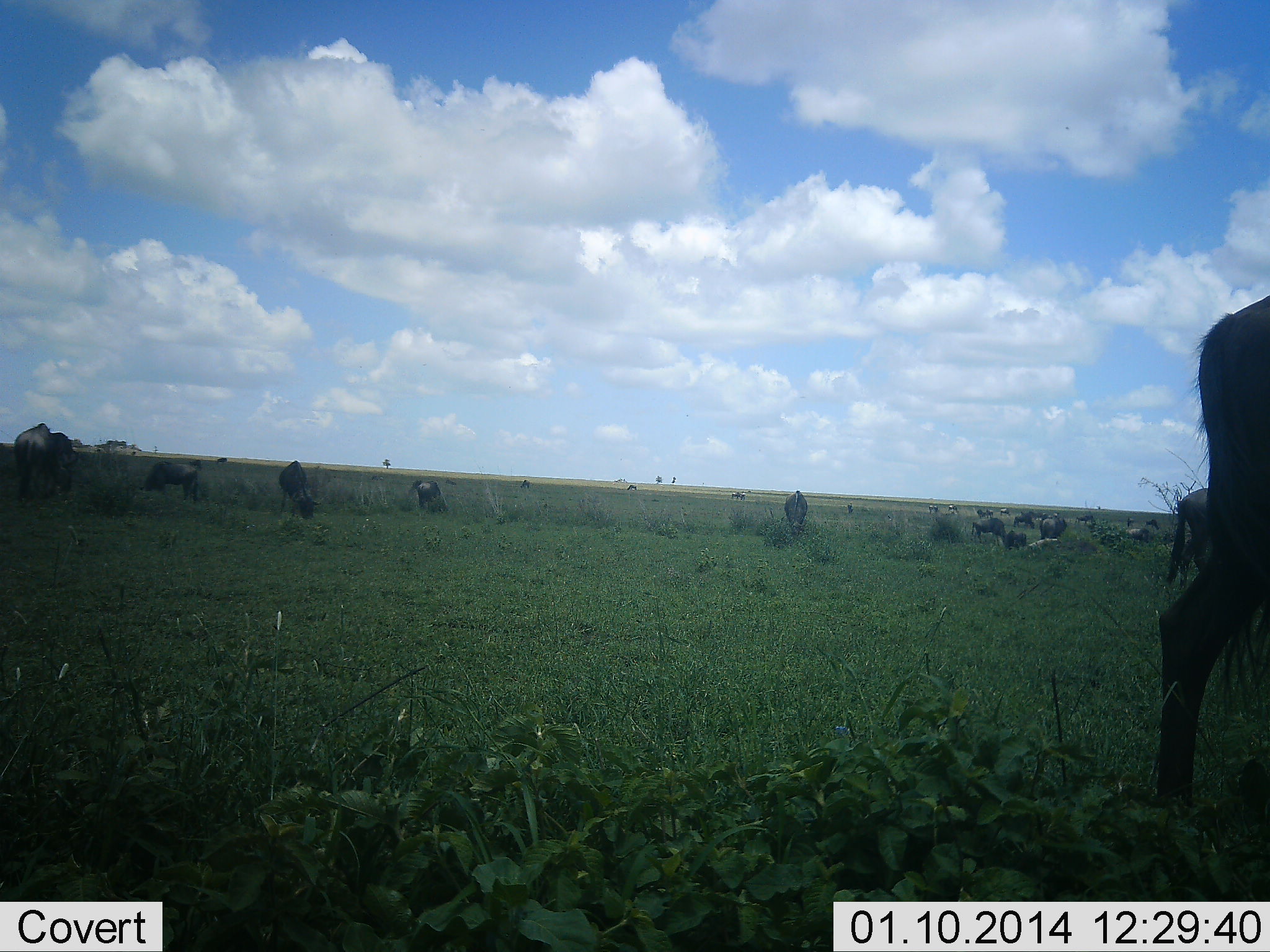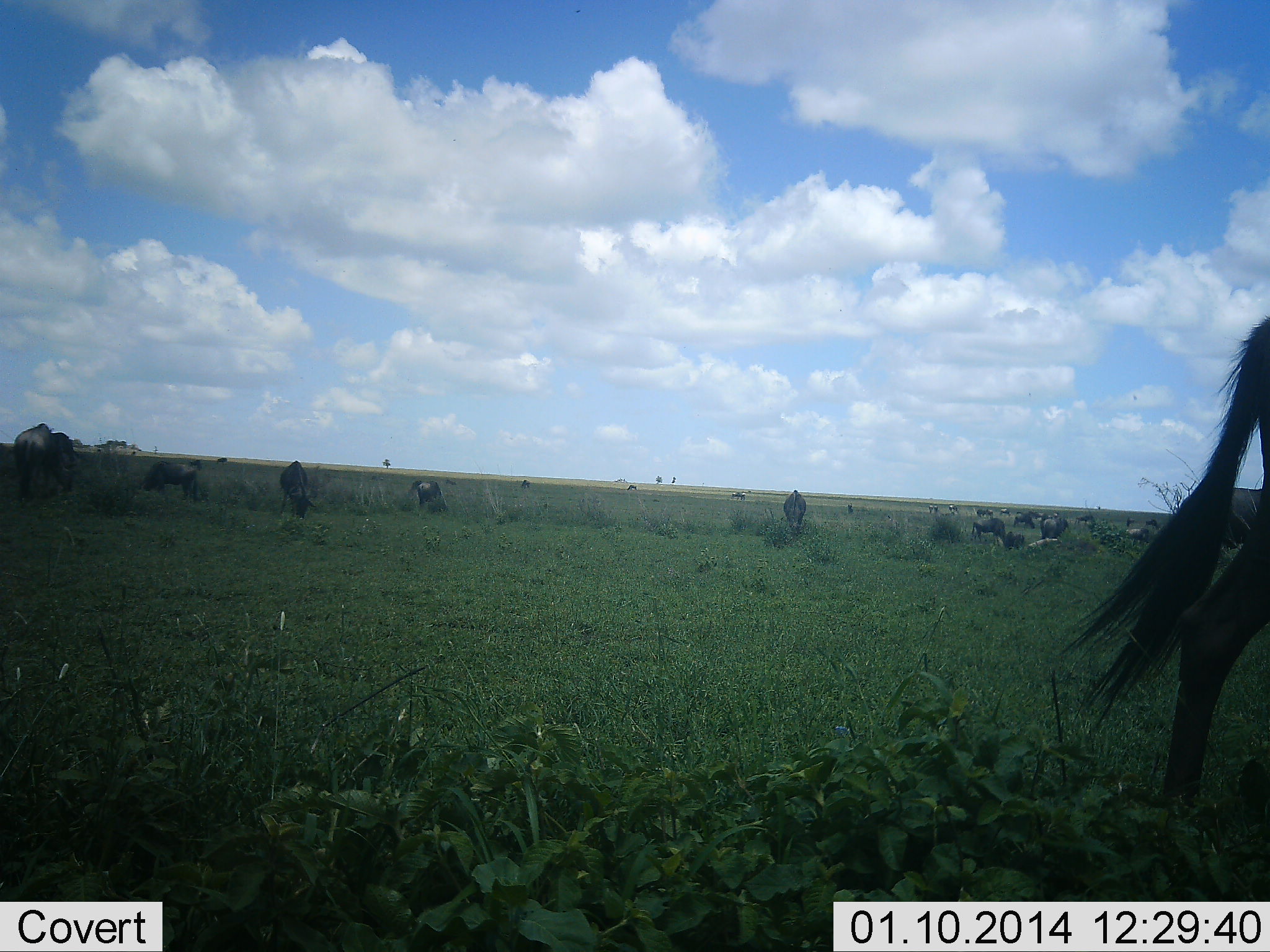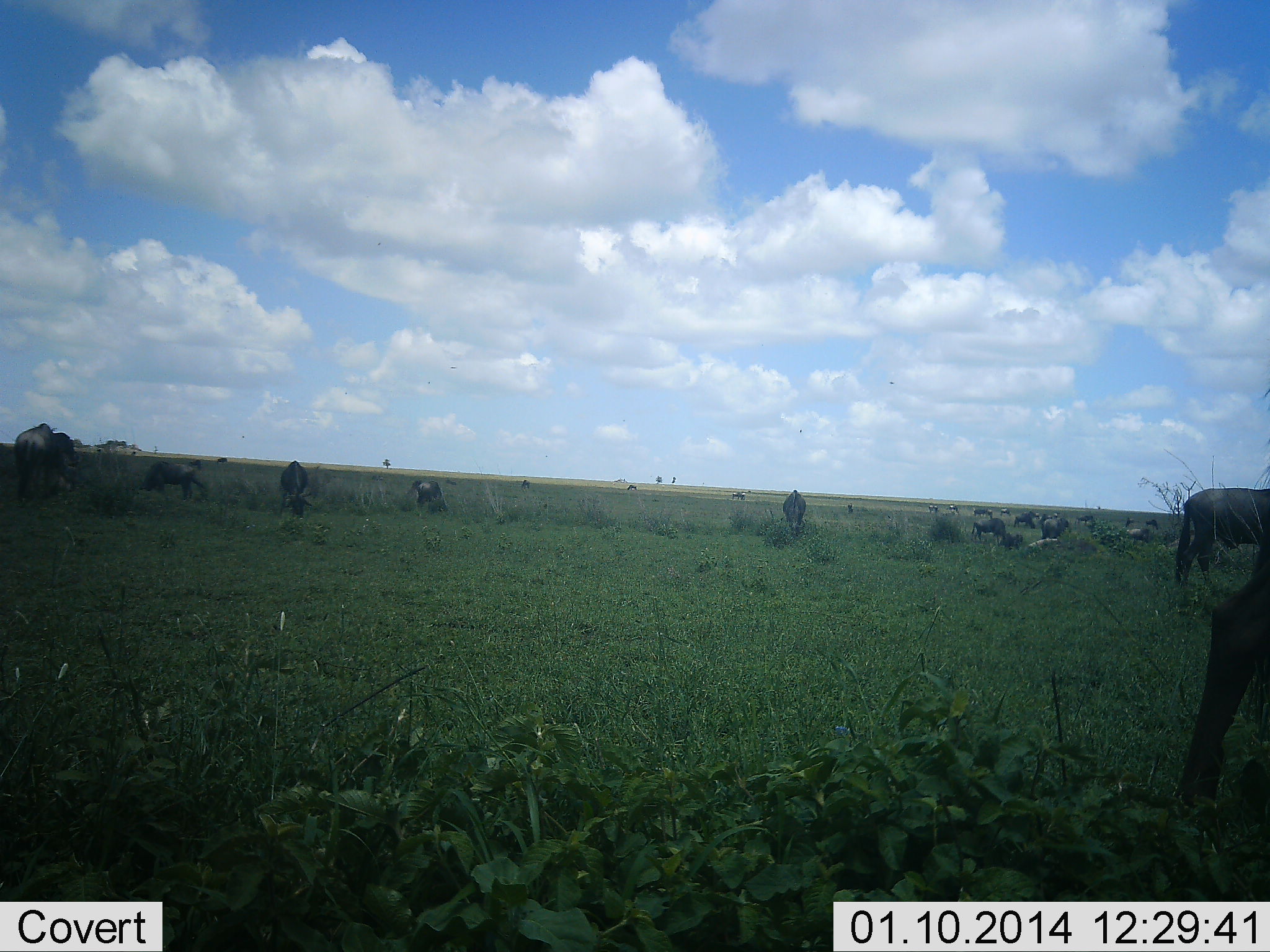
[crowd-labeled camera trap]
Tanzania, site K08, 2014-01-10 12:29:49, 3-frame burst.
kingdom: Animalia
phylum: Chordata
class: Mammalia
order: Artiodactyla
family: Bovidae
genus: Connochaetes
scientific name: Connochaetes taurinus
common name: blue wildebeest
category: wildebeest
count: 11-50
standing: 30%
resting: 10%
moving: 50%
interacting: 0%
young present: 0%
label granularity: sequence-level